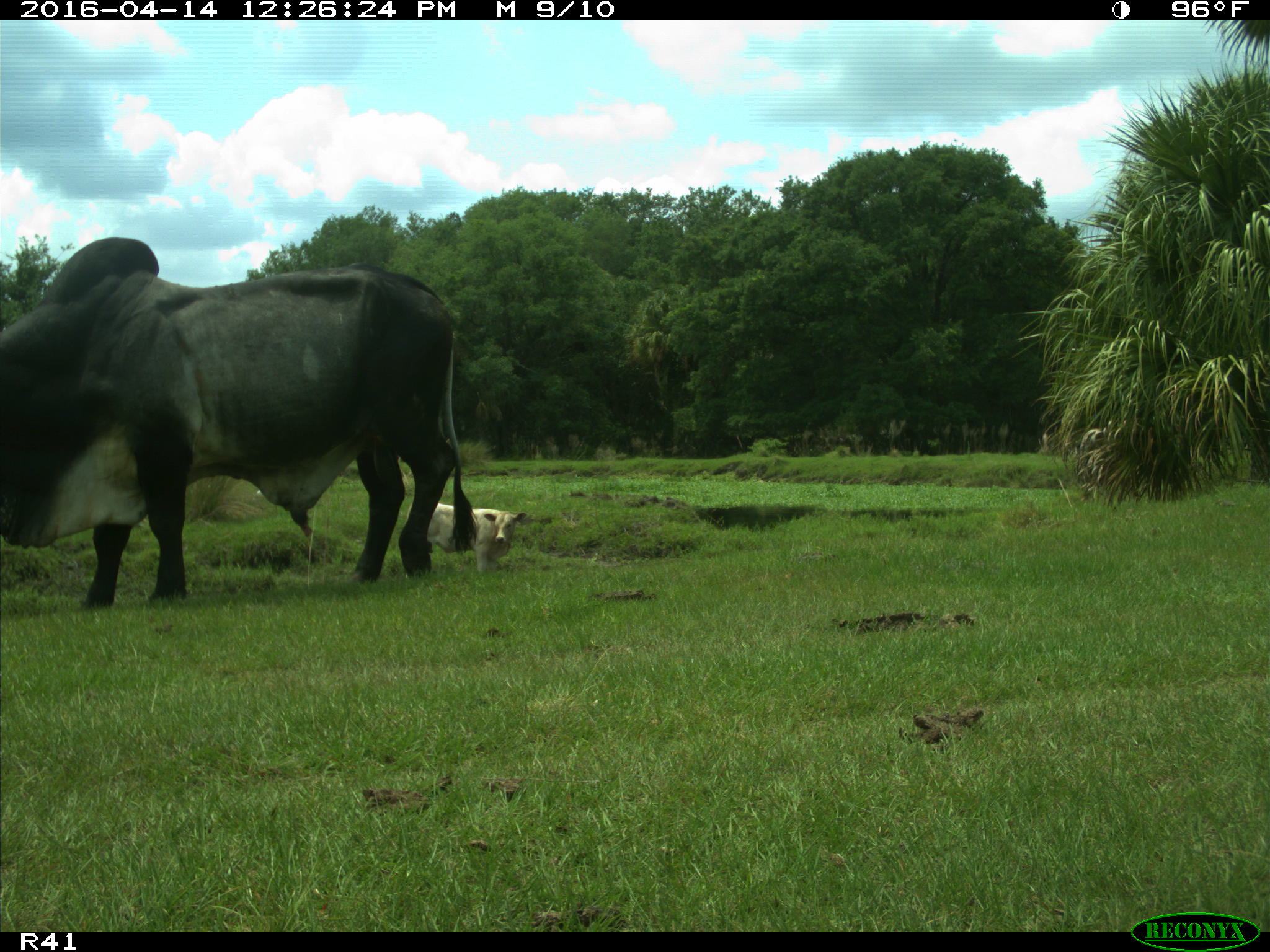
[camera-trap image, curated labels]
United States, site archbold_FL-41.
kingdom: Animalia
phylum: Chordata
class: Mammalia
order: Artiodactyla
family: Bovidae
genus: Bos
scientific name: Bos taurus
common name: domestic cow